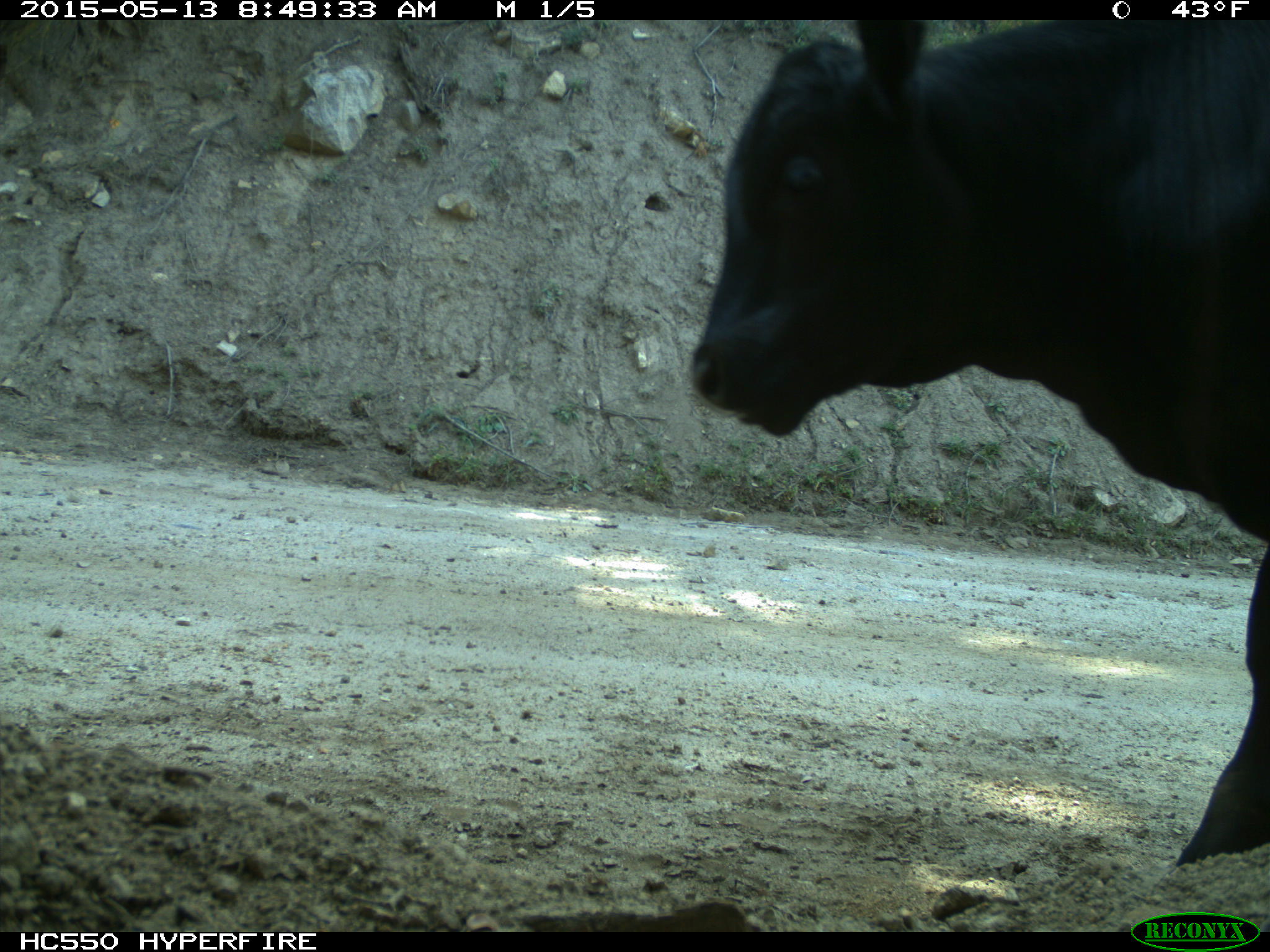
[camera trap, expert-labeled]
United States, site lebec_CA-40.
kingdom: Animalia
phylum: Chordata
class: Mammalia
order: Artiodactyla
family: Bovidae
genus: Bos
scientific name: Bos taurus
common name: domestic cow